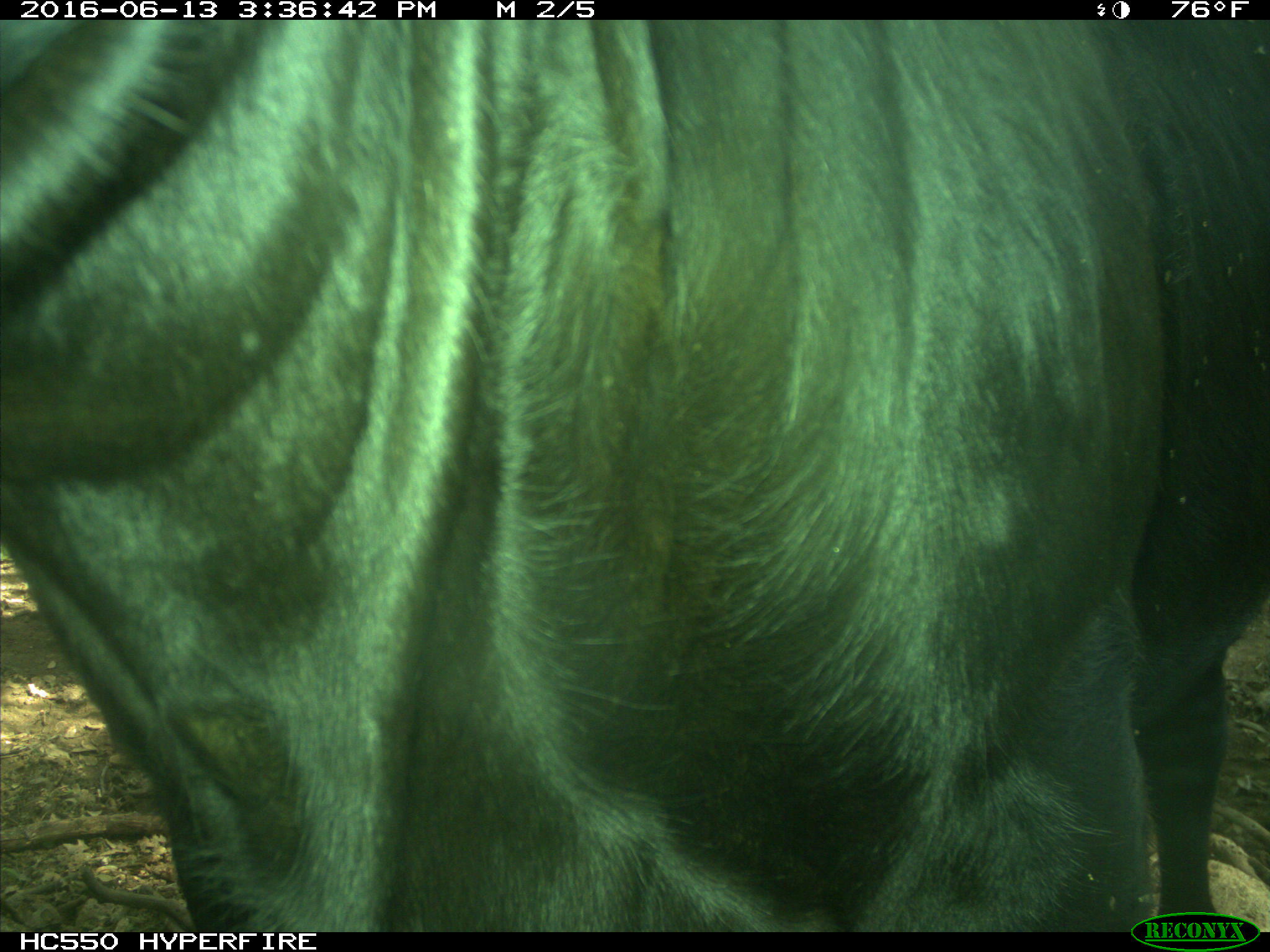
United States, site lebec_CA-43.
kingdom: Animalia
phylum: Chordata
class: Mammalia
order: Artiodactyla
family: Bovidae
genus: Bos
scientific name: Bos taurus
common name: domestic cow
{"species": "Bos taurus (domestic cow)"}